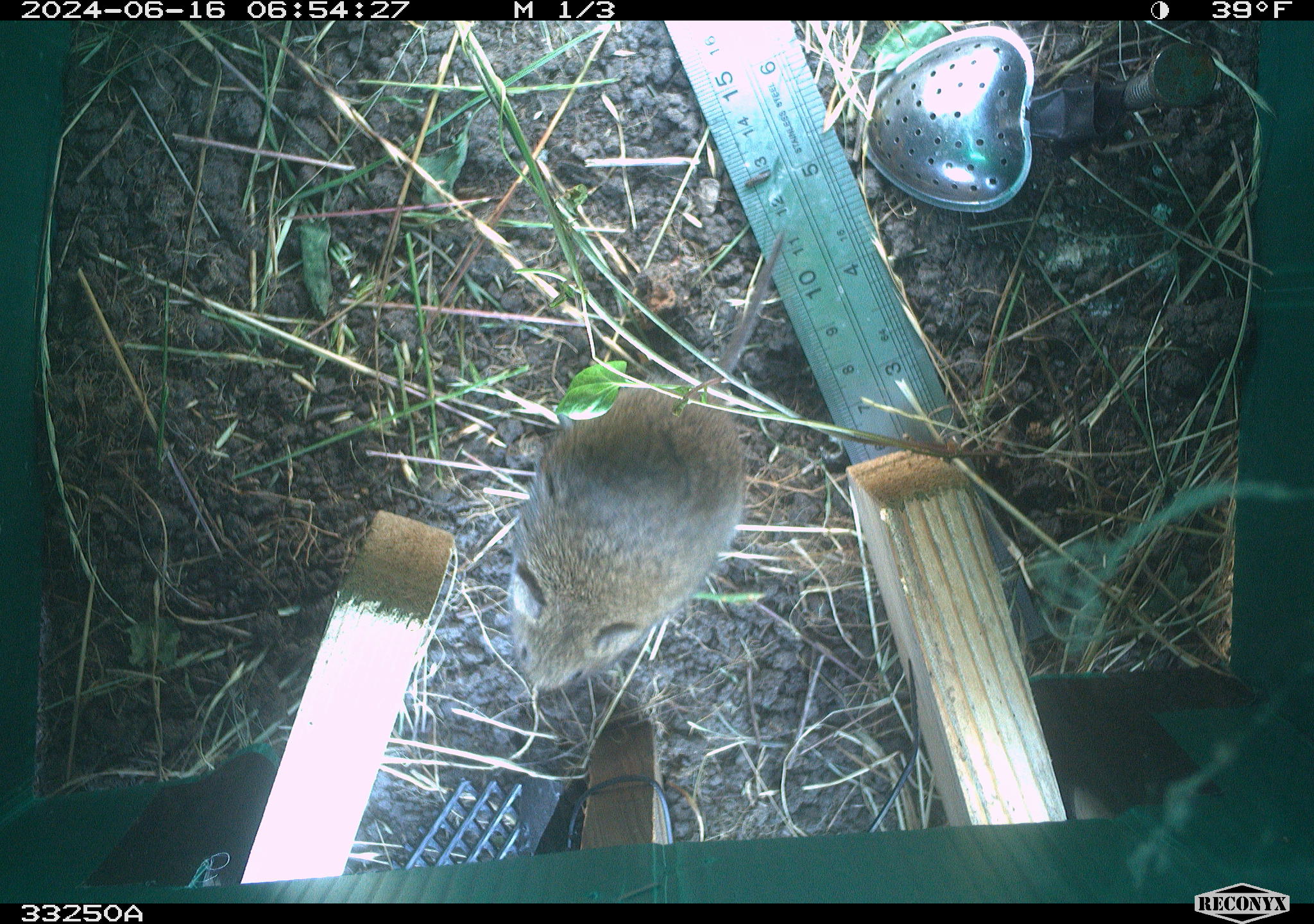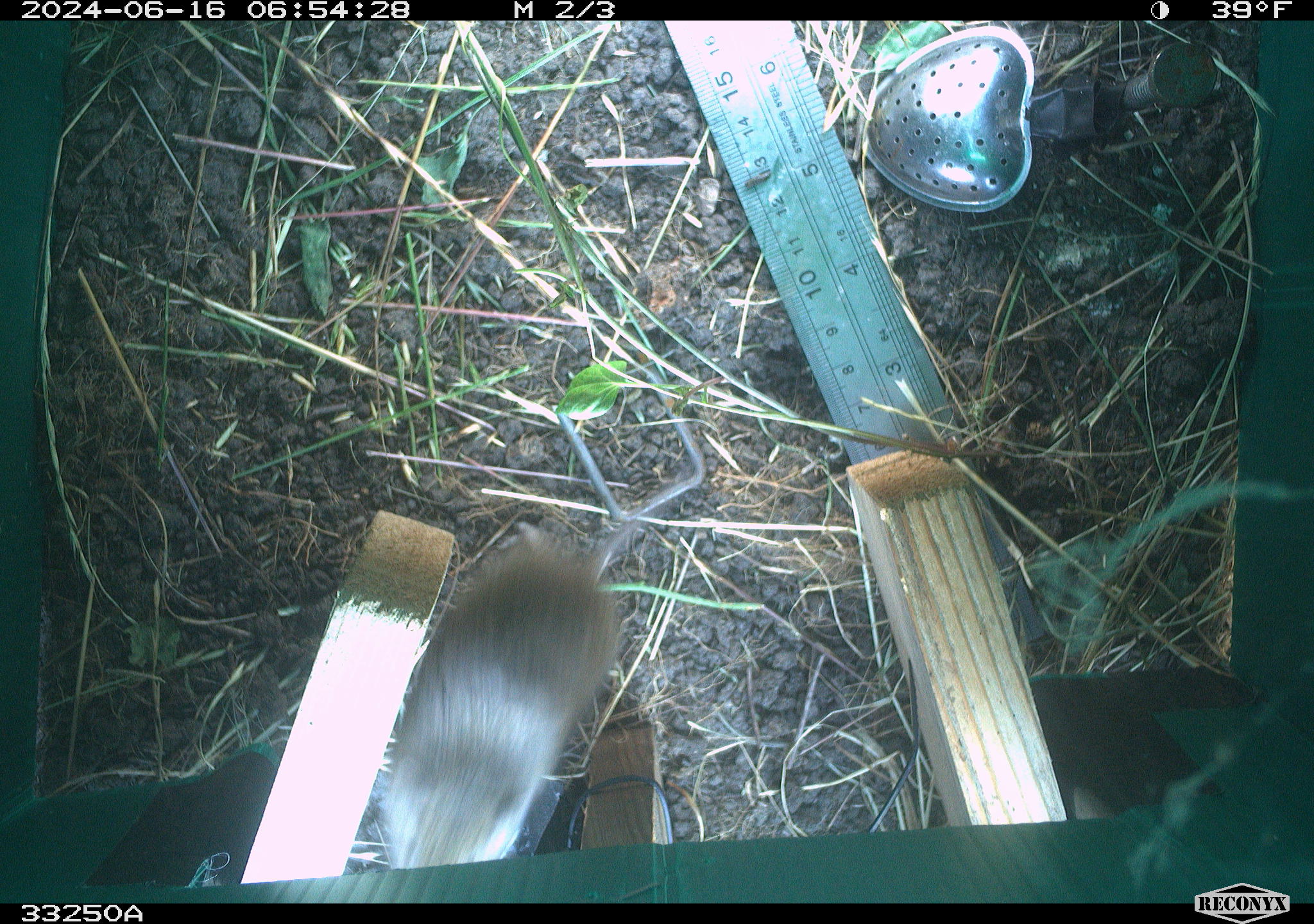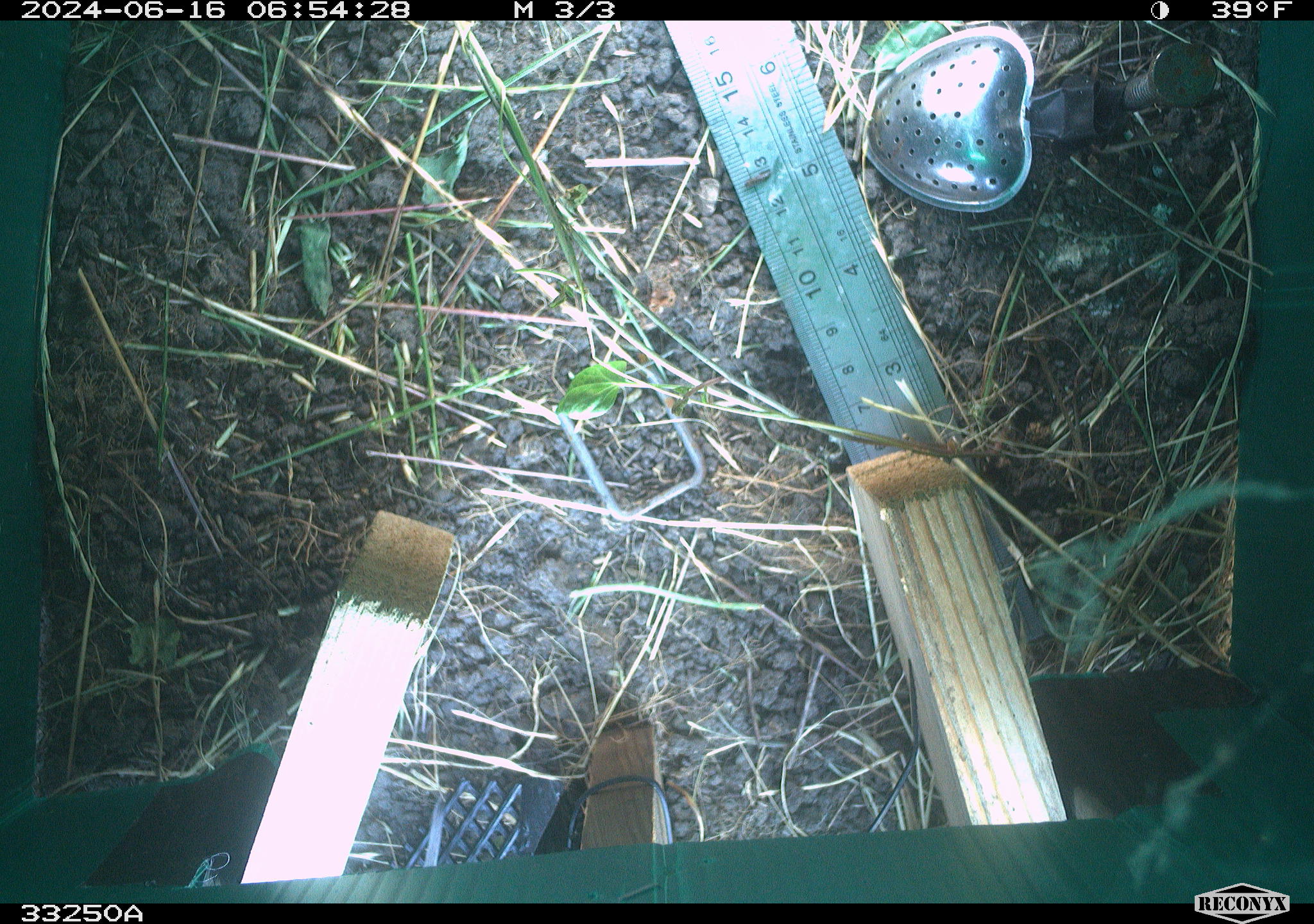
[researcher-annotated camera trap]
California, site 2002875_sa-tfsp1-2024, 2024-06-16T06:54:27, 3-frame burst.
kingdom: Animalia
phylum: Chordata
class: Mammalia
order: Rodentia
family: Cricetidae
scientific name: Arvicolinae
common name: voles, lemmings, and muskrats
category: arvicolinae subfamily